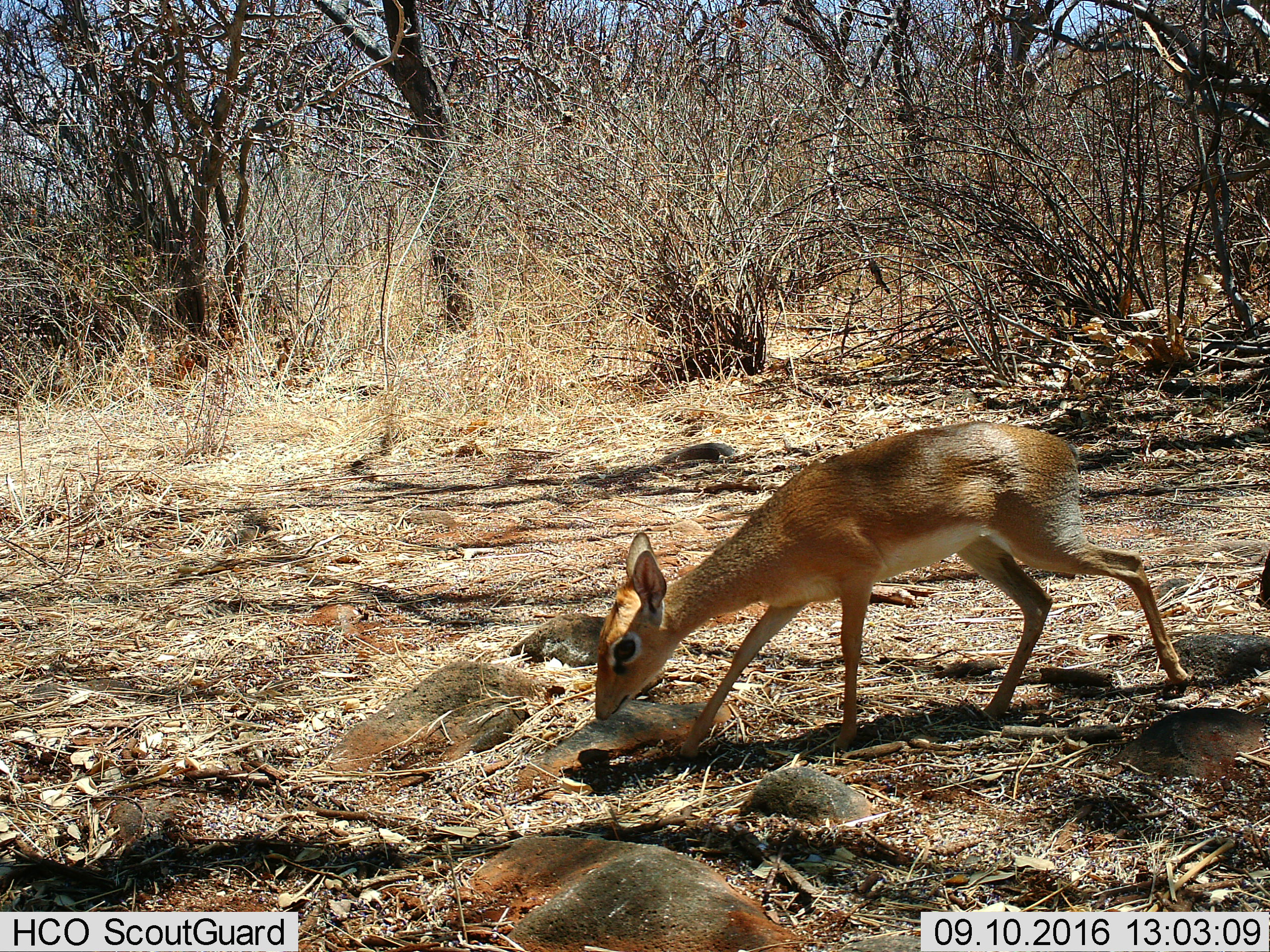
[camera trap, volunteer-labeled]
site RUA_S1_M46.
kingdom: Animalia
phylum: Chordata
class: Mammalia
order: Artiodactyla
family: Bovidae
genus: Madoqua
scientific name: Madoqua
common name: dik-dik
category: dikdik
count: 1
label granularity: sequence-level